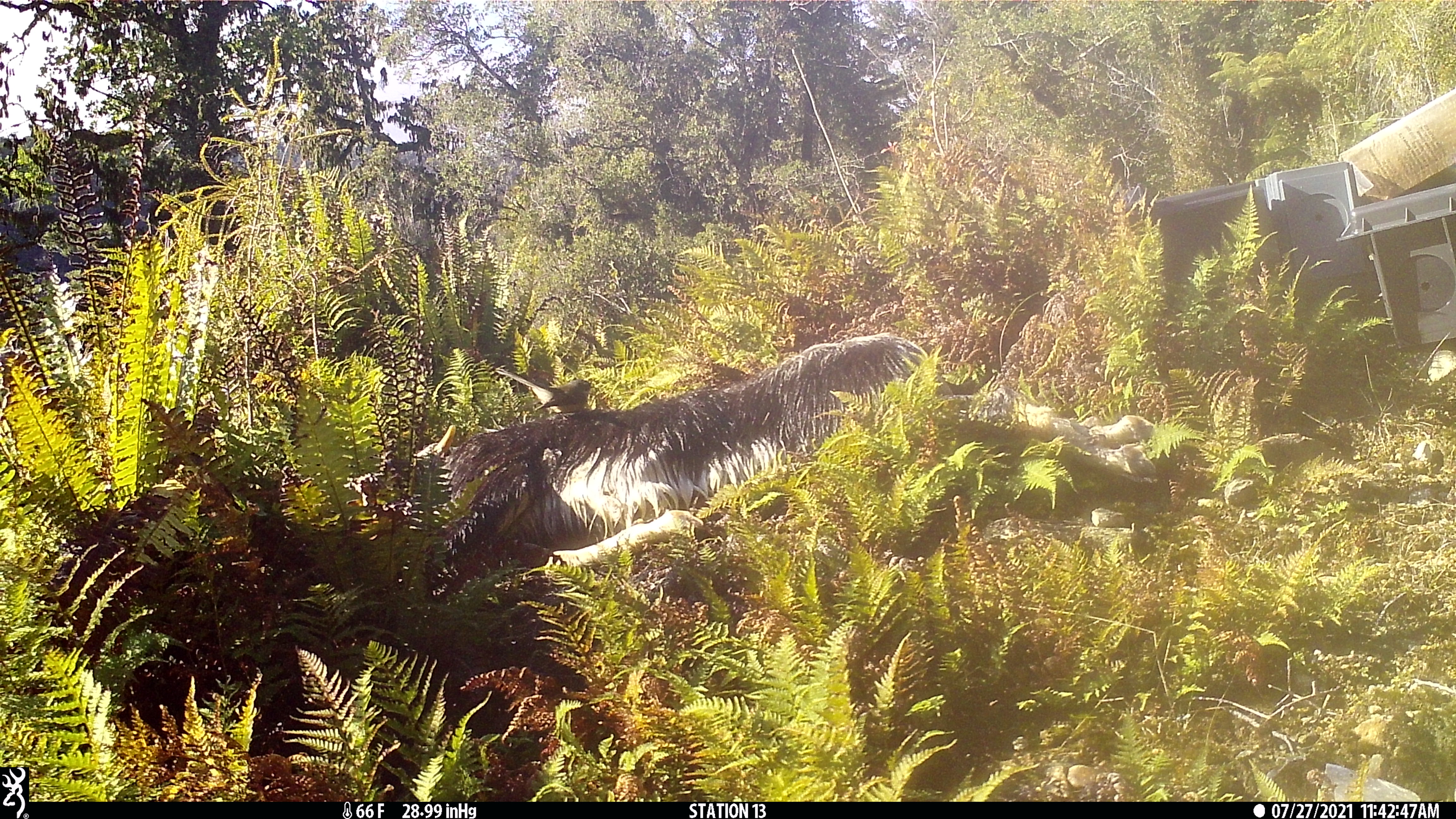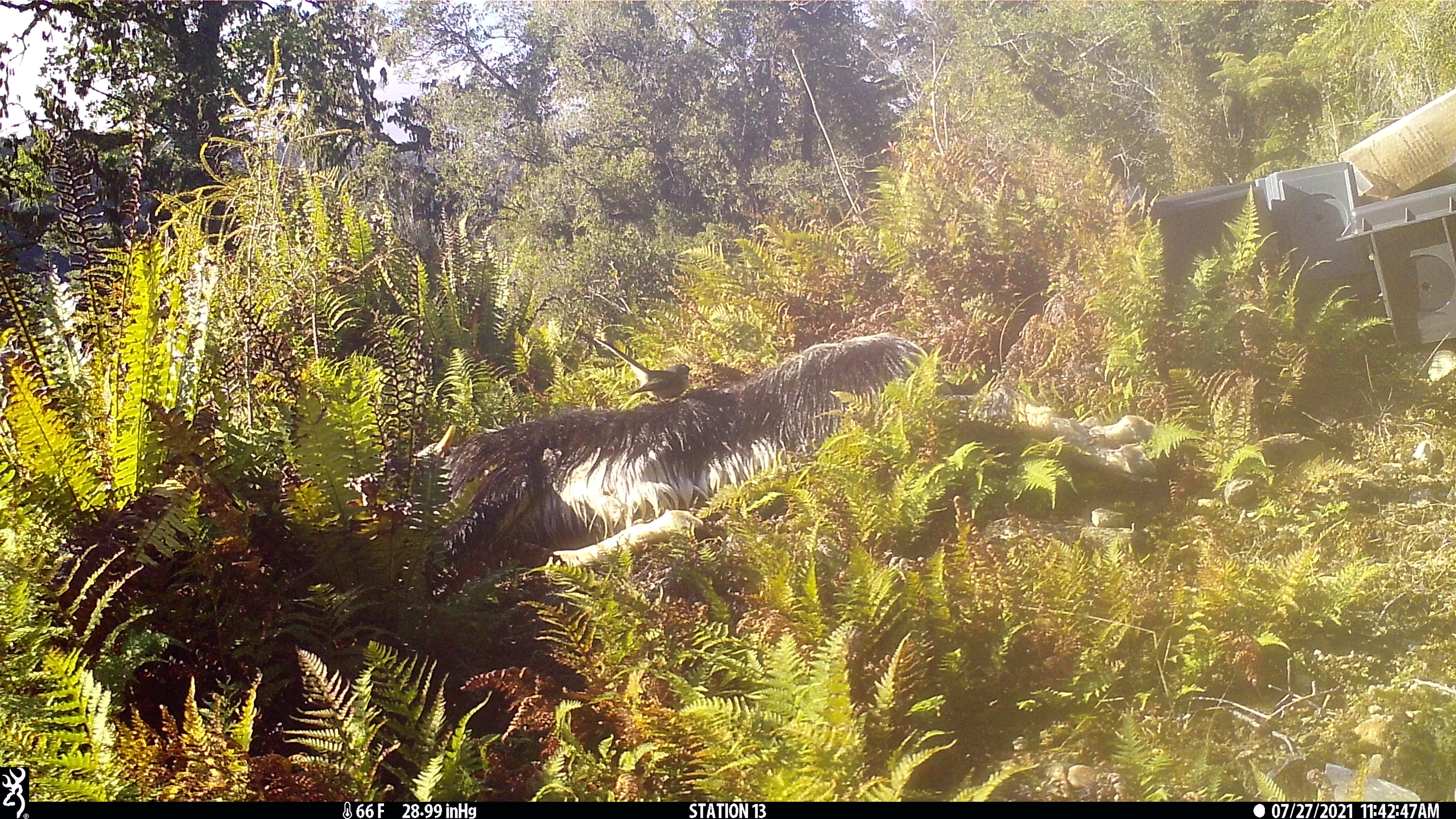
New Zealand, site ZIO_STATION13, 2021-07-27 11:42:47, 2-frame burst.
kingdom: Animalia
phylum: Chordata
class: Aves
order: Passeriformes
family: Rhipiduridae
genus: Rhipidura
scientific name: Rhipidura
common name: fantails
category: fantail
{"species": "fantail (fantails) (Rhipidura)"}